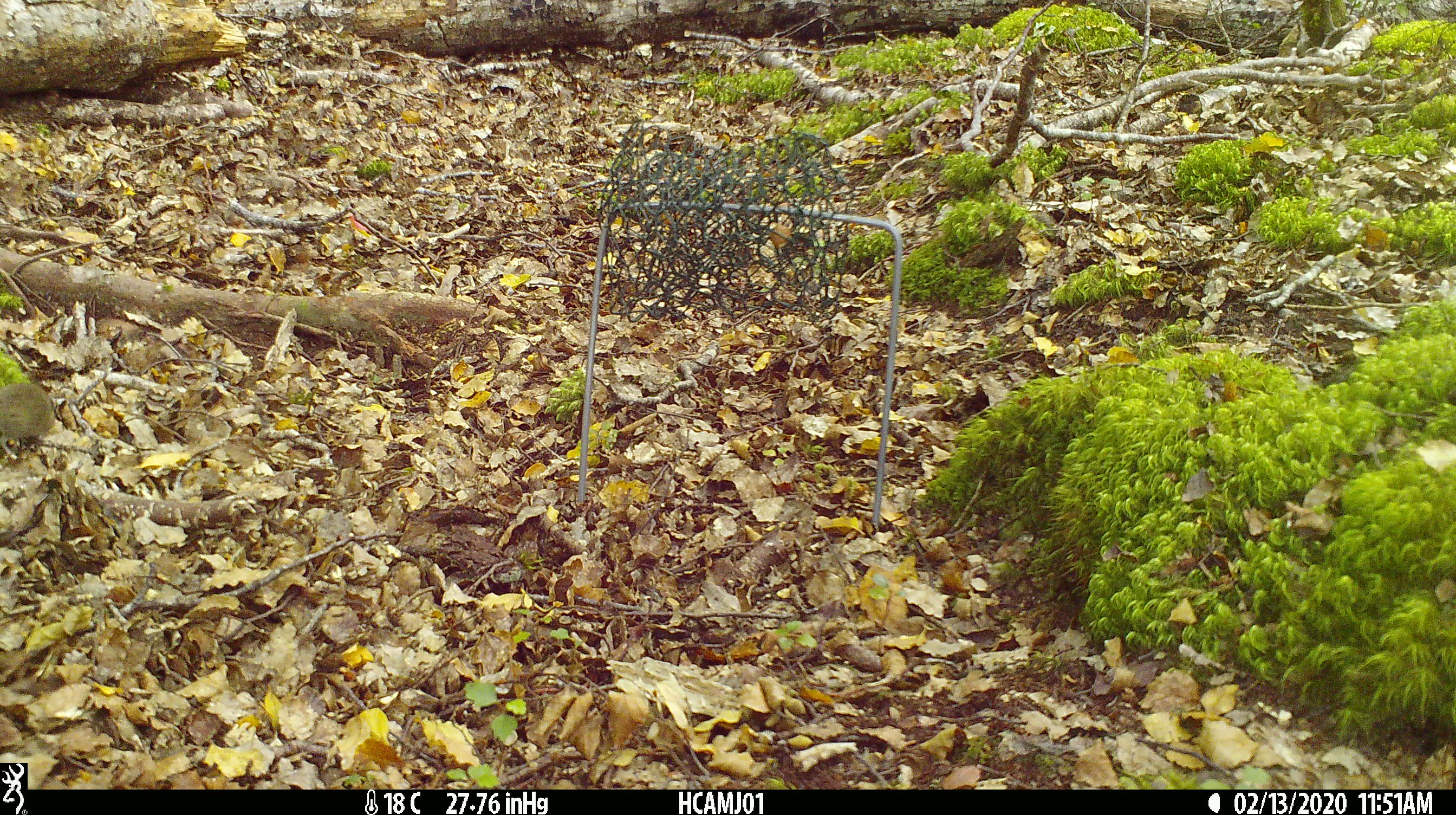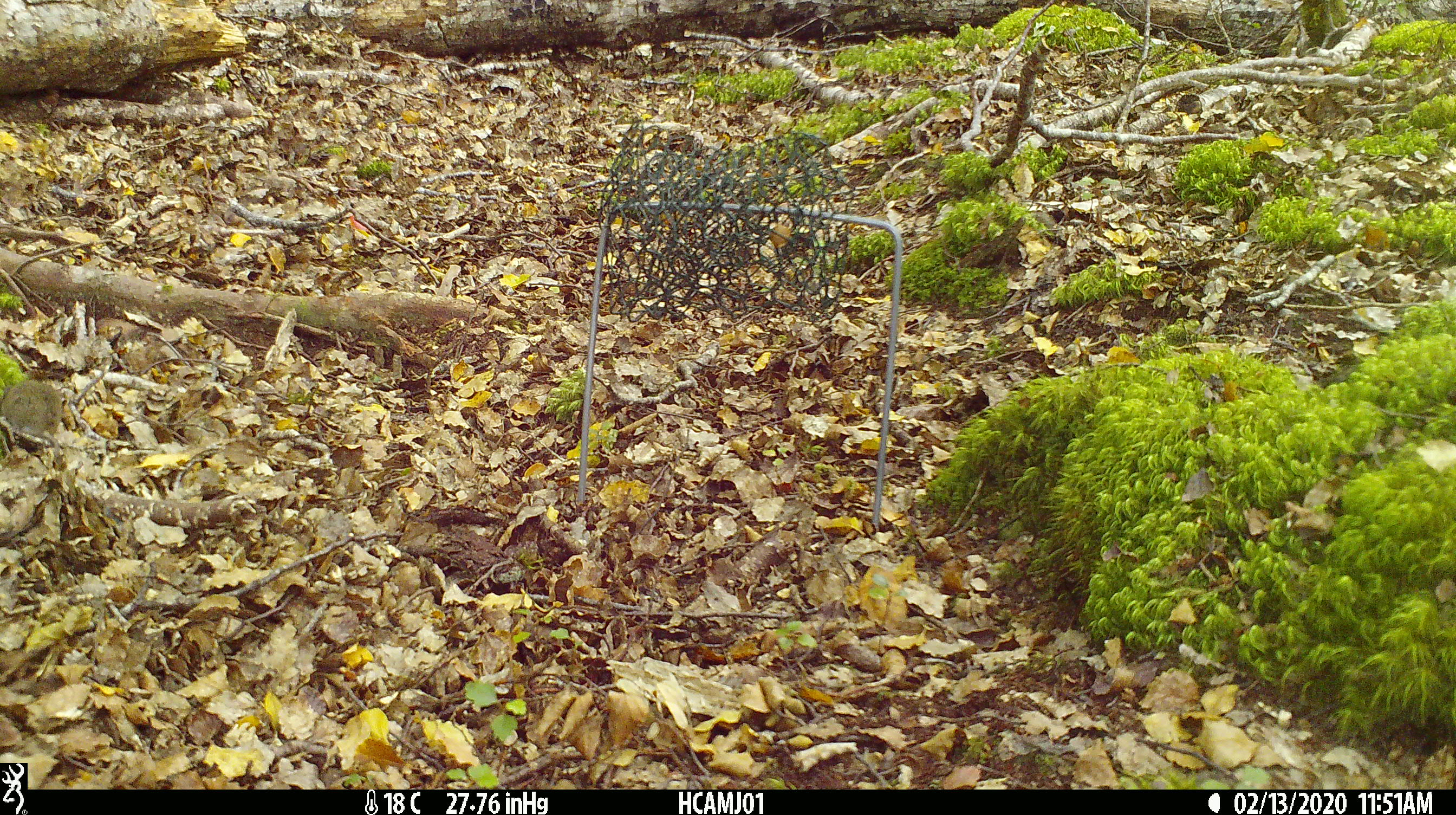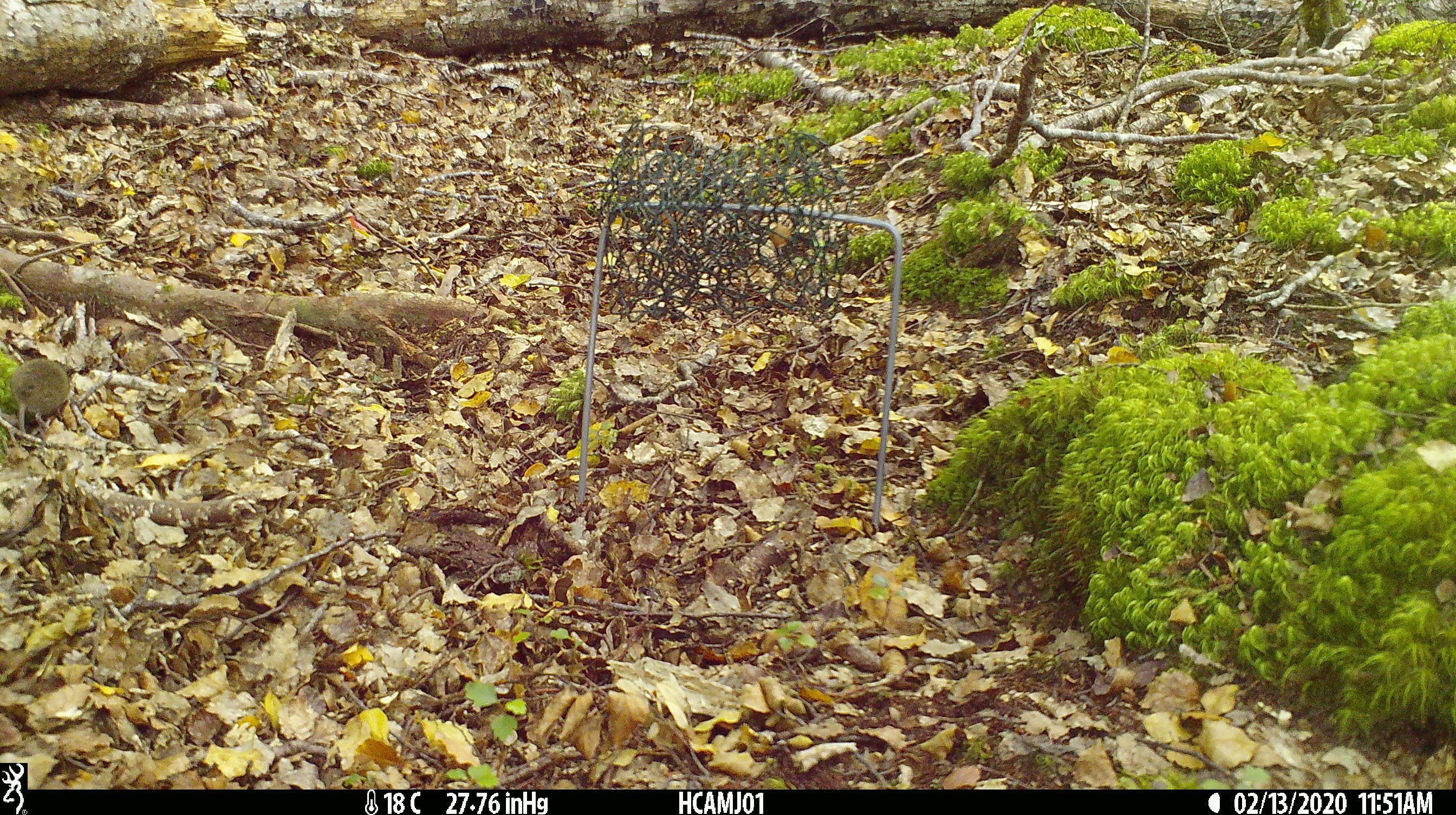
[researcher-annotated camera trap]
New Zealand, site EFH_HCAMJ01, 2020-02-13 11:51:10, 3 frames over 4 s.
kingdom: Animalia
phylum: Chordata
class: Mammalia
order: Rodentia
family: Muridae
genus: Mus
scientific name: Mus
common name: mouse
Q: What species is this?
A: Mouse (Mus).